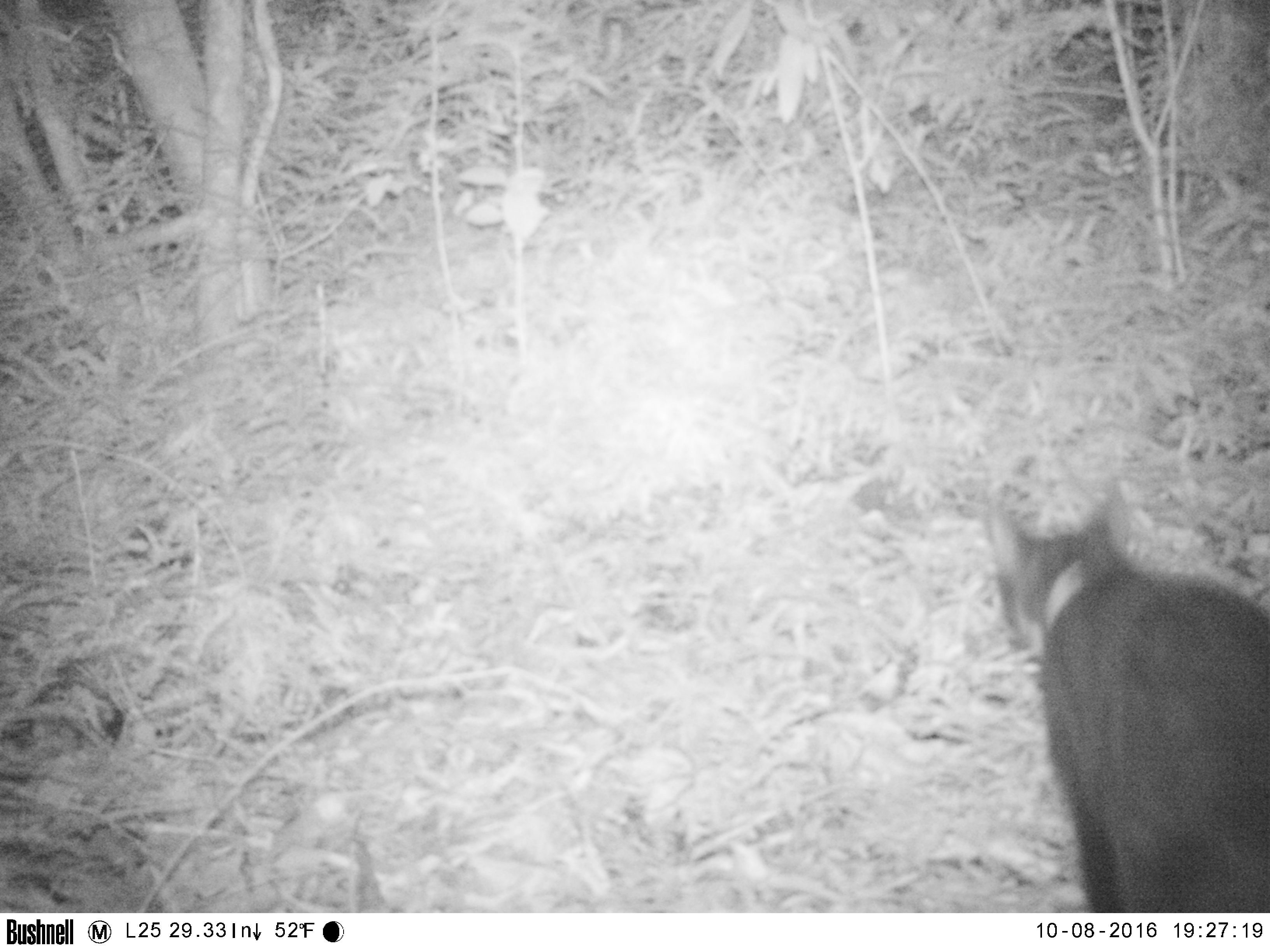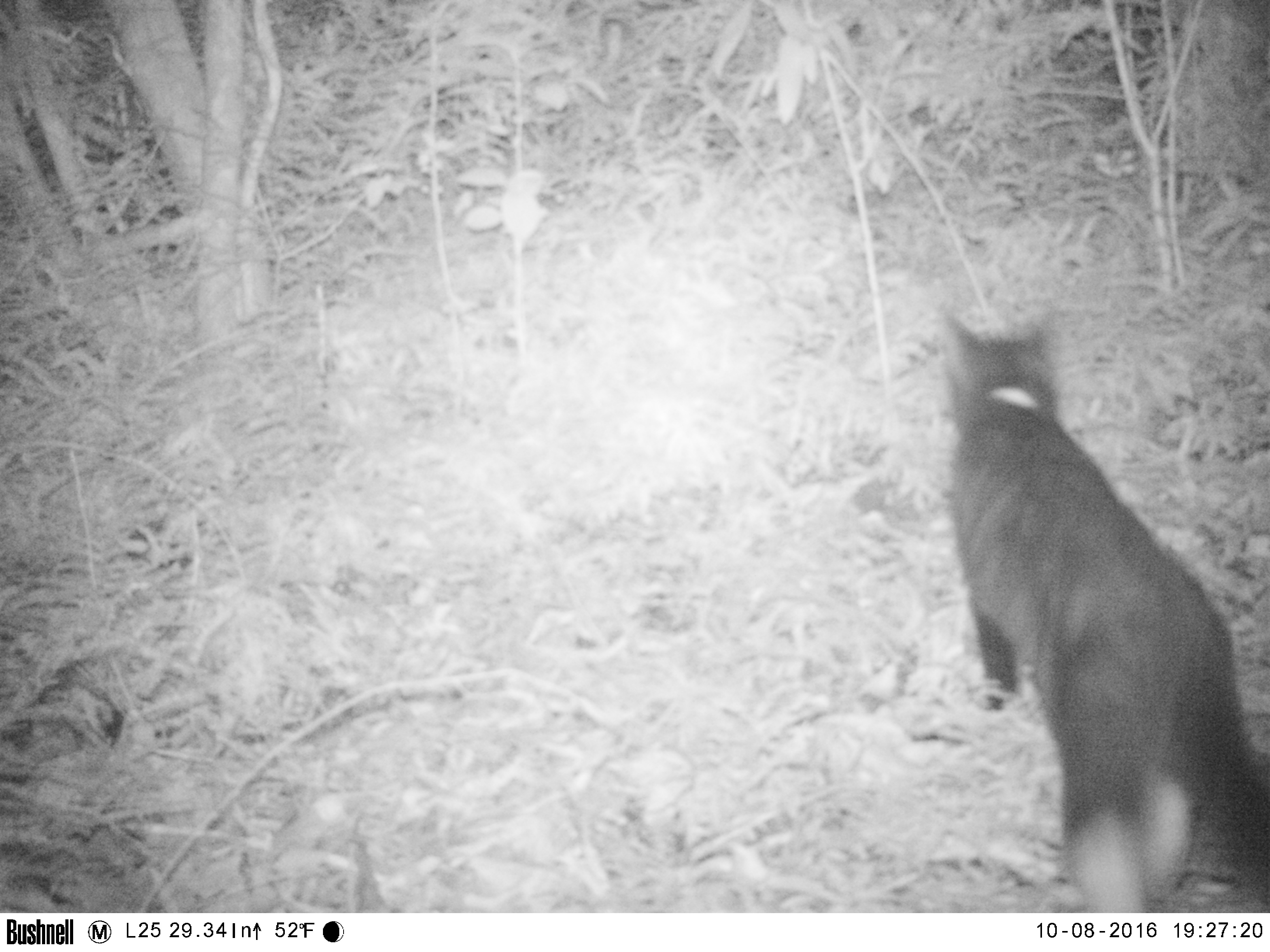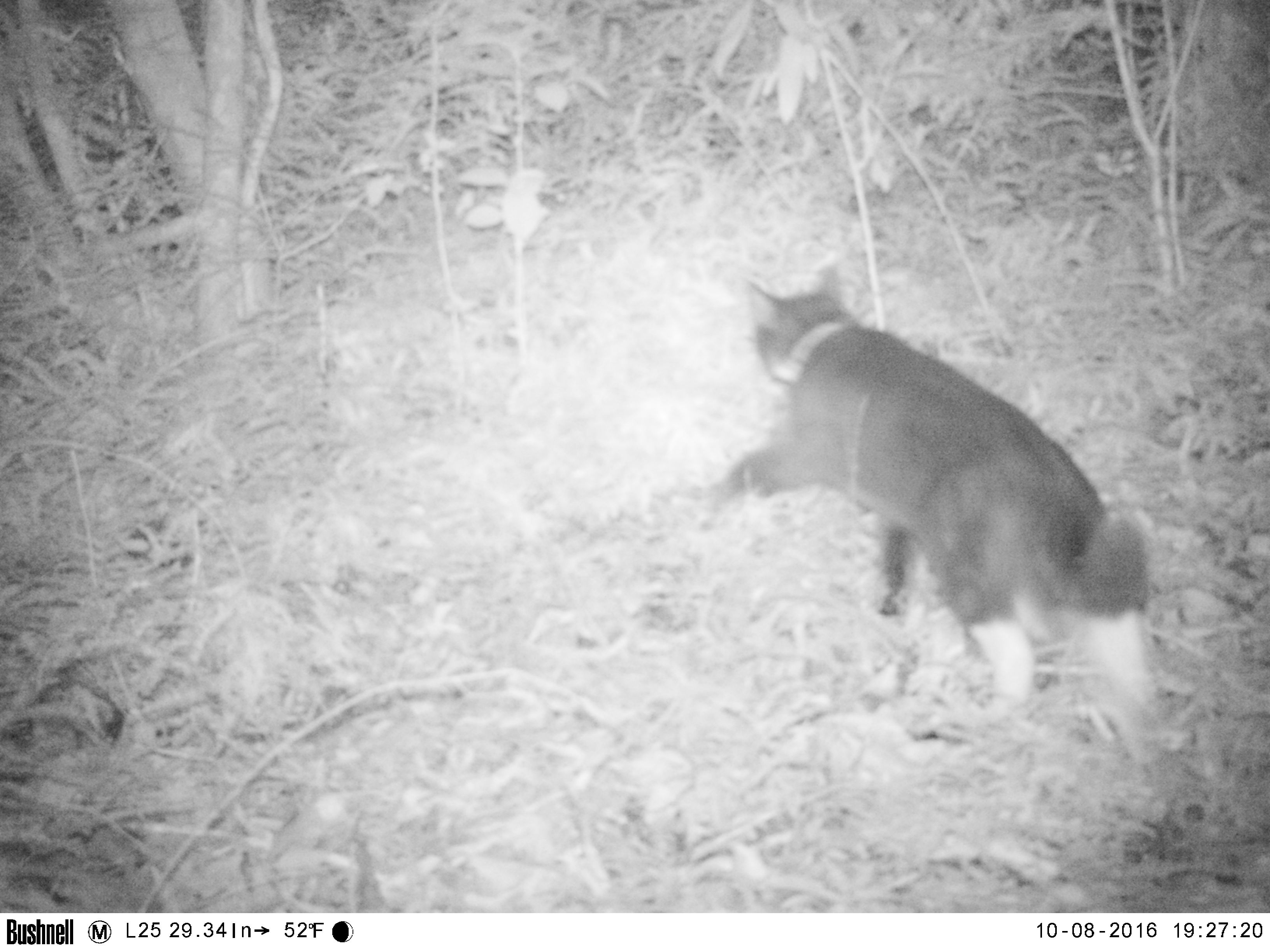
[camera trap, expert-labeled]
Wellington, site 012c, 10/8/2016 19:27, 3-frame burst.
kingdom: Animalia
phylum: Chordata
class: Mammalia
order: Carnivora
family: Felidae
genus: Felis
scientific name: Felis catus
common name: cat